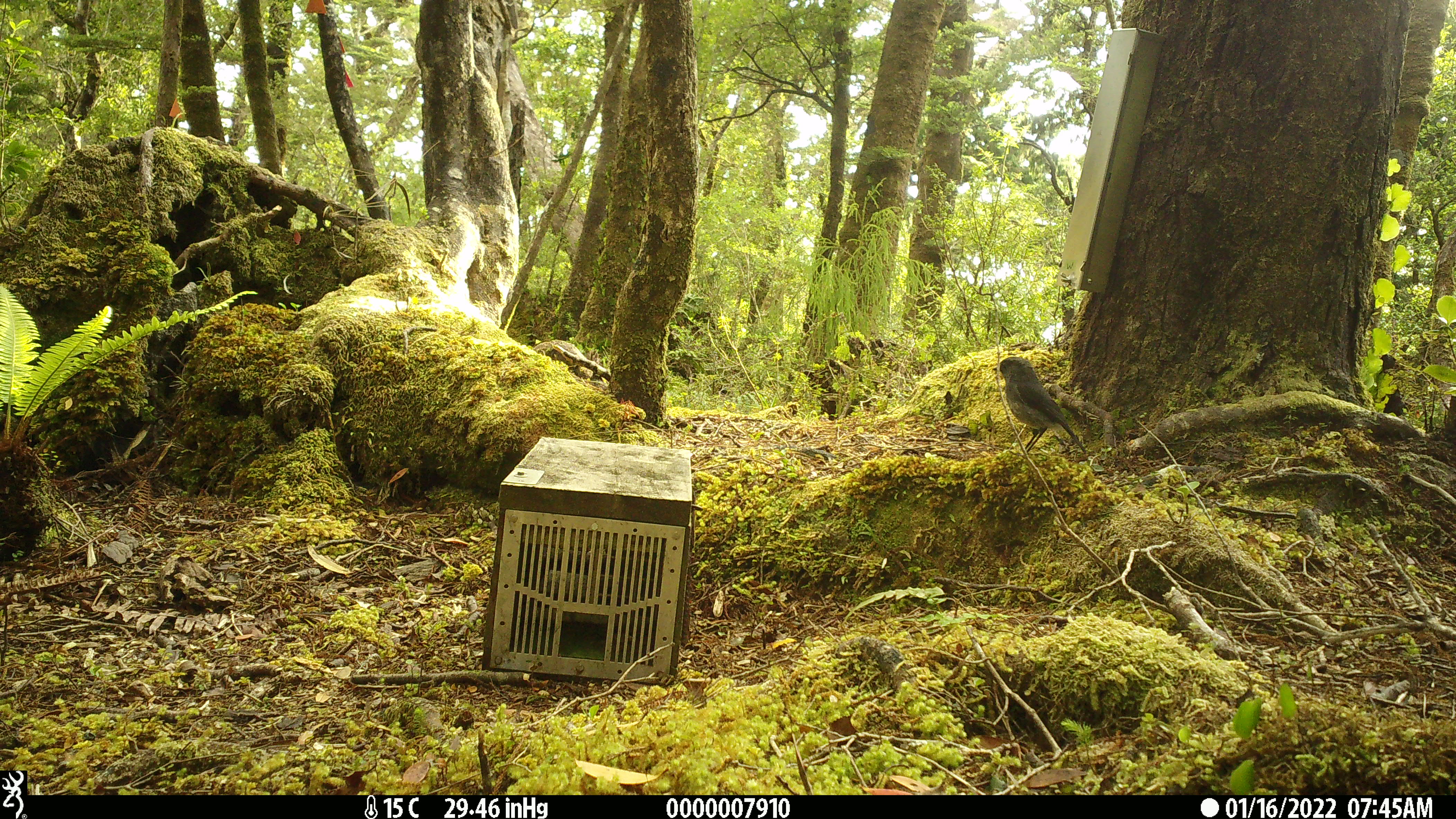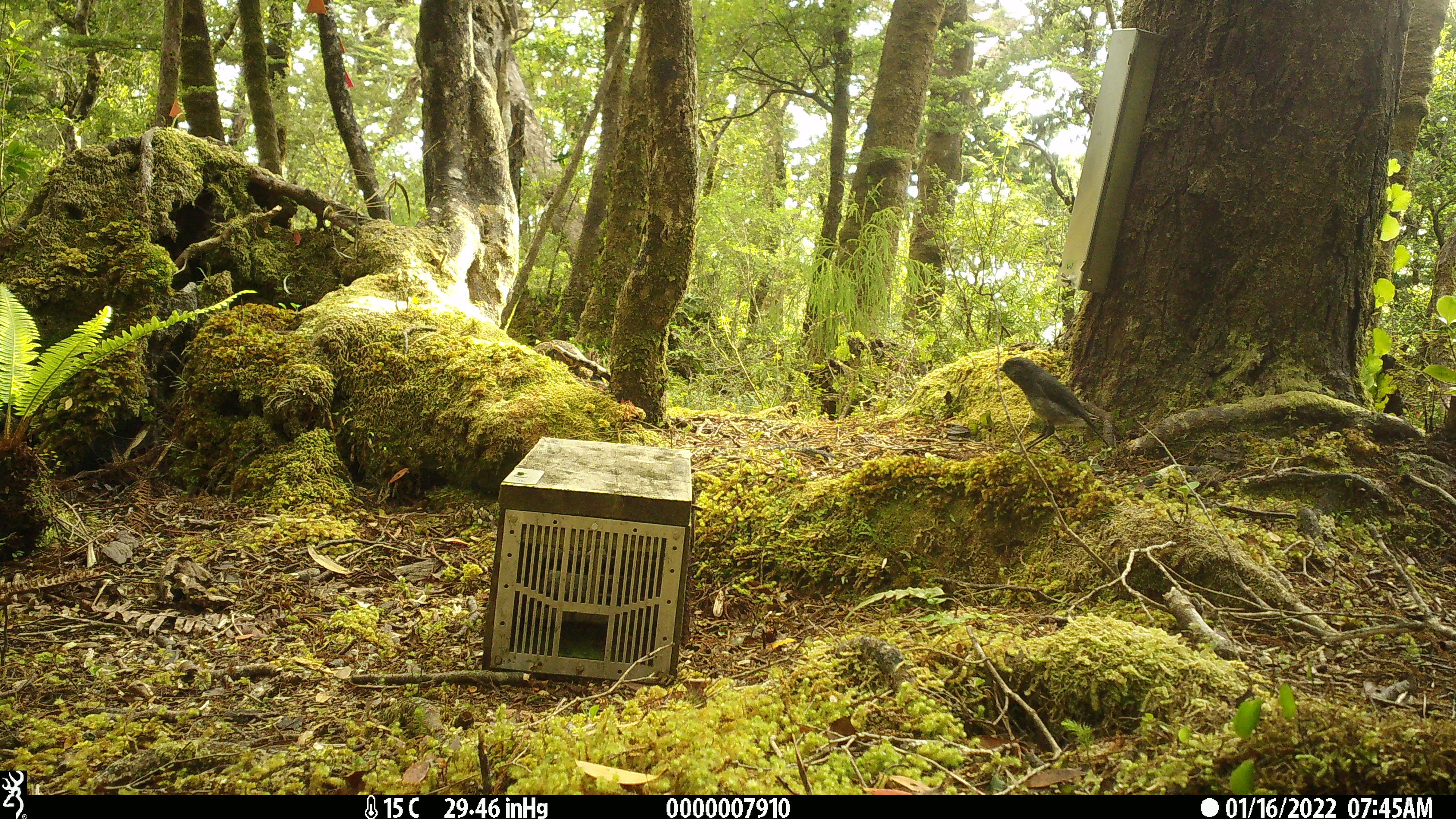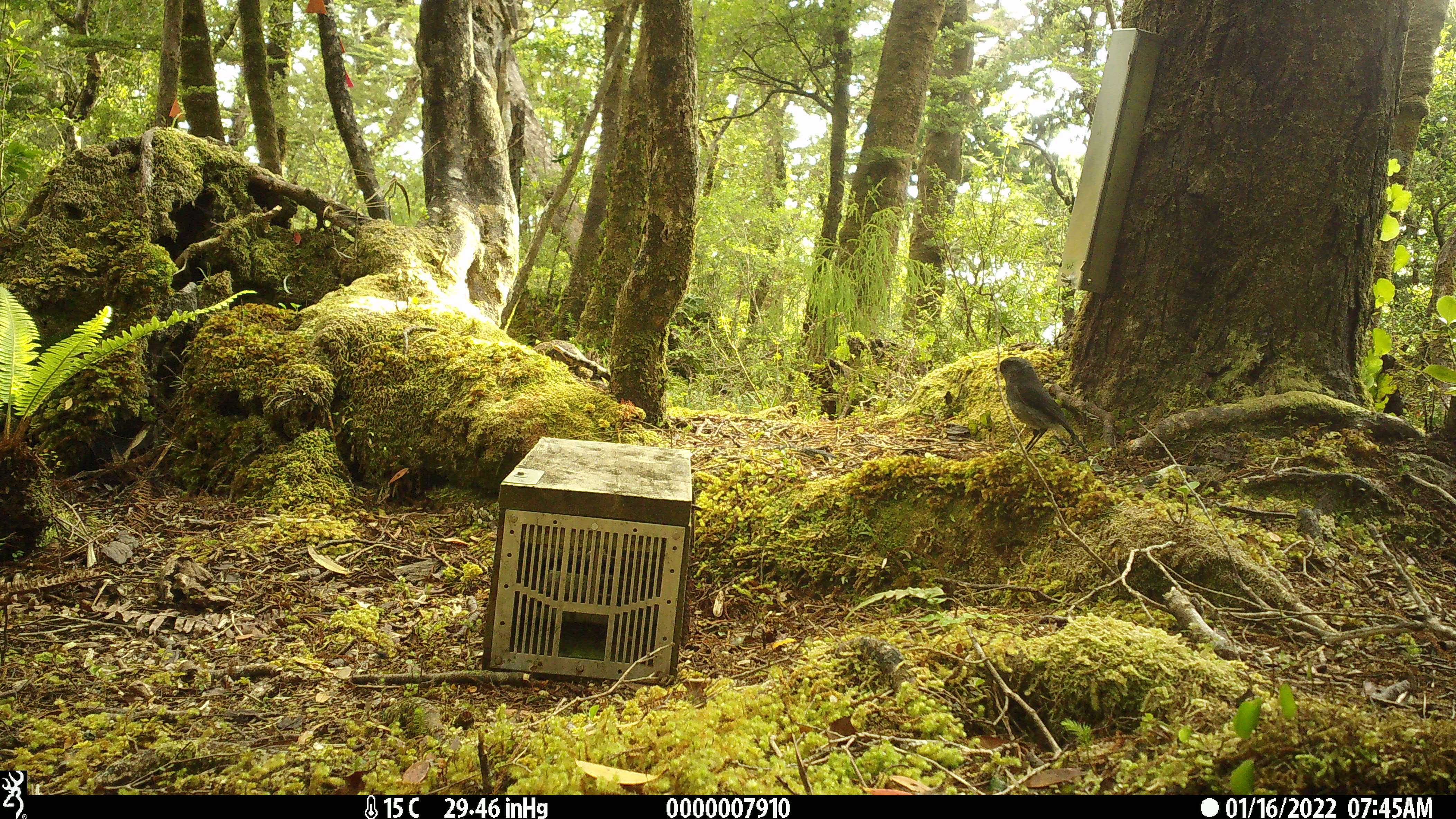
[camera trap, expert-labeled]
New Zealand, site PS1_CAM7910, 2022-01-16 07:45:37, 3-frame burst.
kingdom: Animalia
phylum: Chordata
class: Aves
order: Passeriformes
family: Petroicidae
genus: Petroica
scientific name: Petroica australis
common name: new zealand robin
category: robin